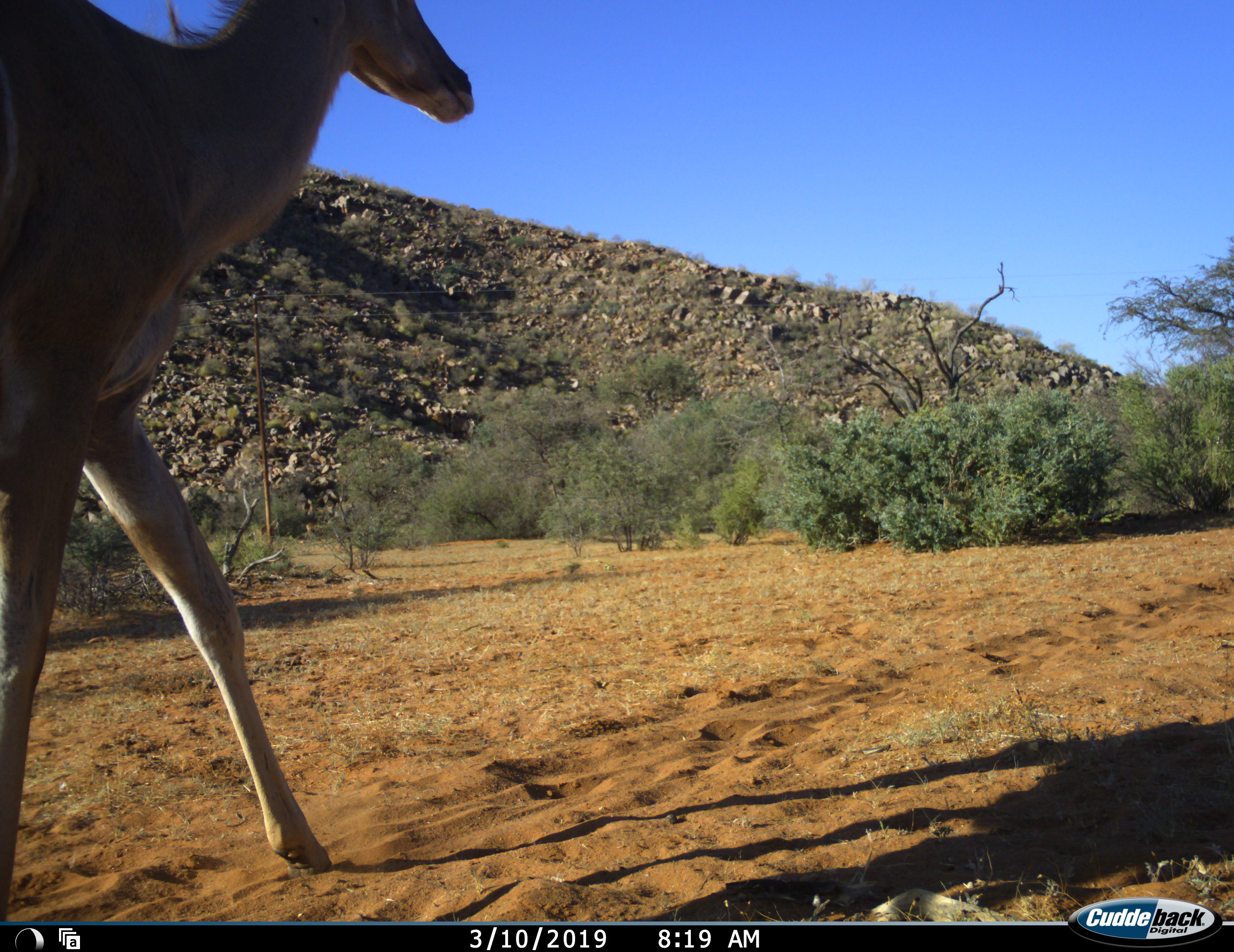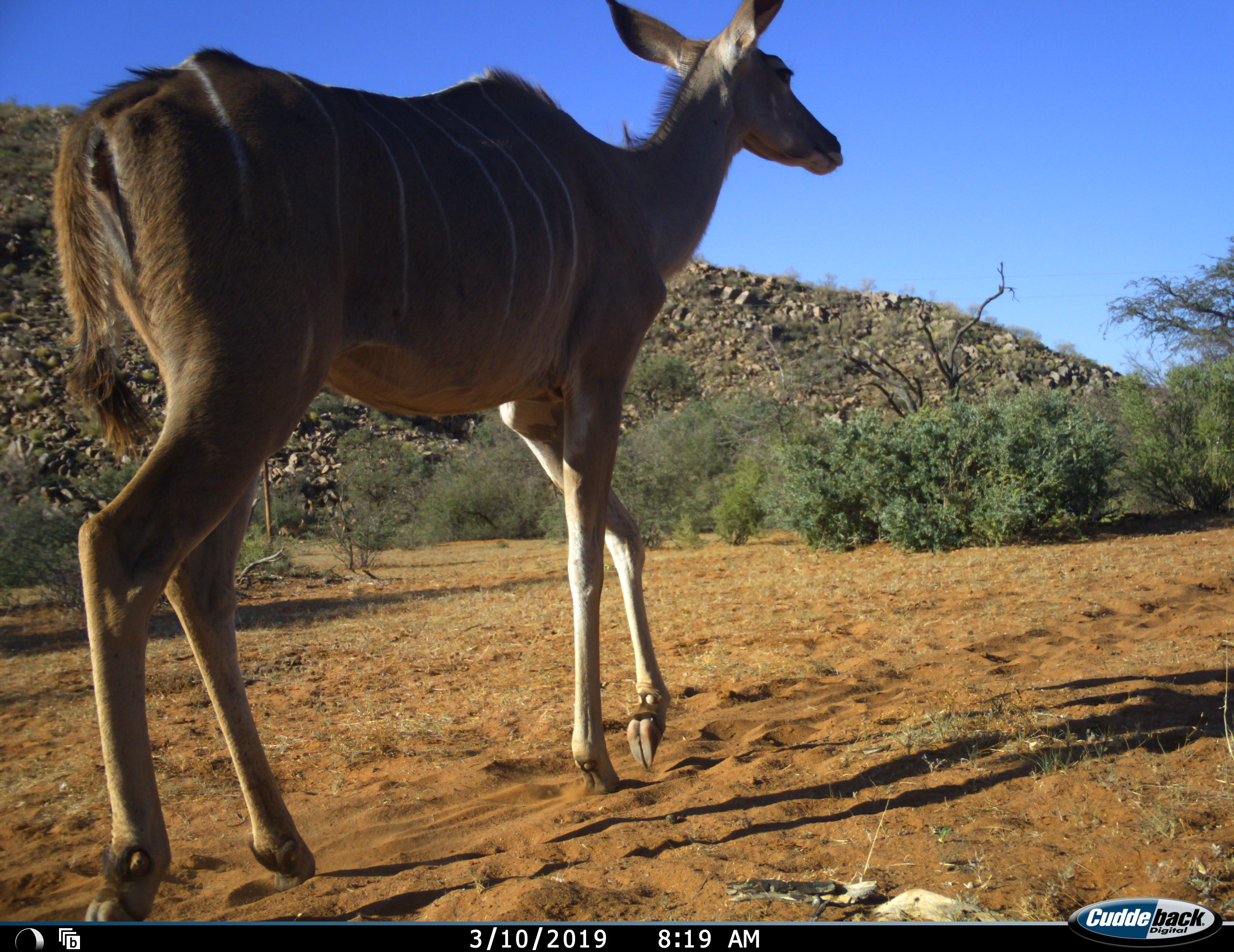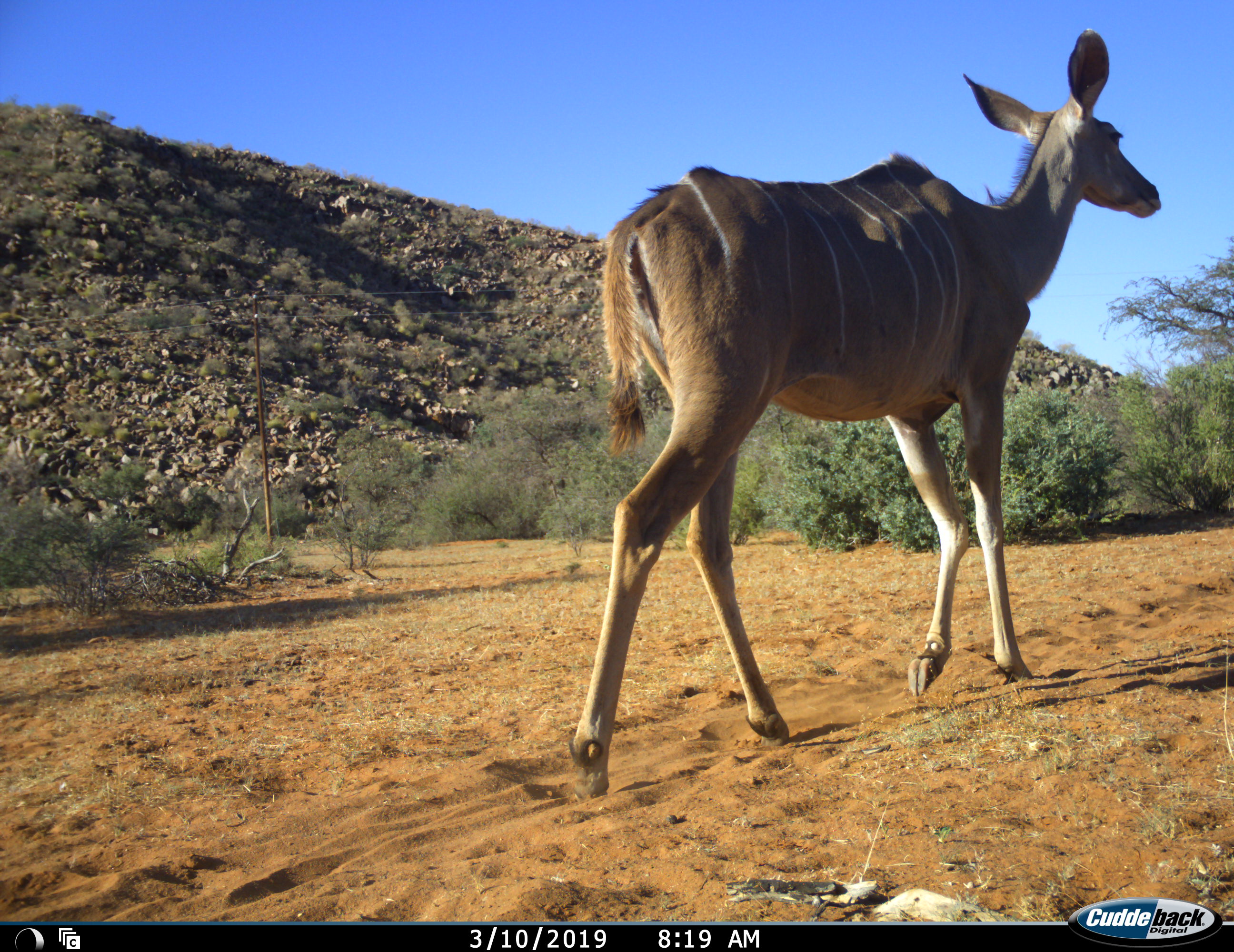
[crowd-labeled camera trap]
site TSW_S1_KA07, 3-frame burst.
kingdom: Animalia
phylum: Chordata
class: Mammalia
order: Artiodactyla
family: Bovidae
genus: Tragelaphus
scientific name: Tragelaphus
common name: kudu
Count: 1.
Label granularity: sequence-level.